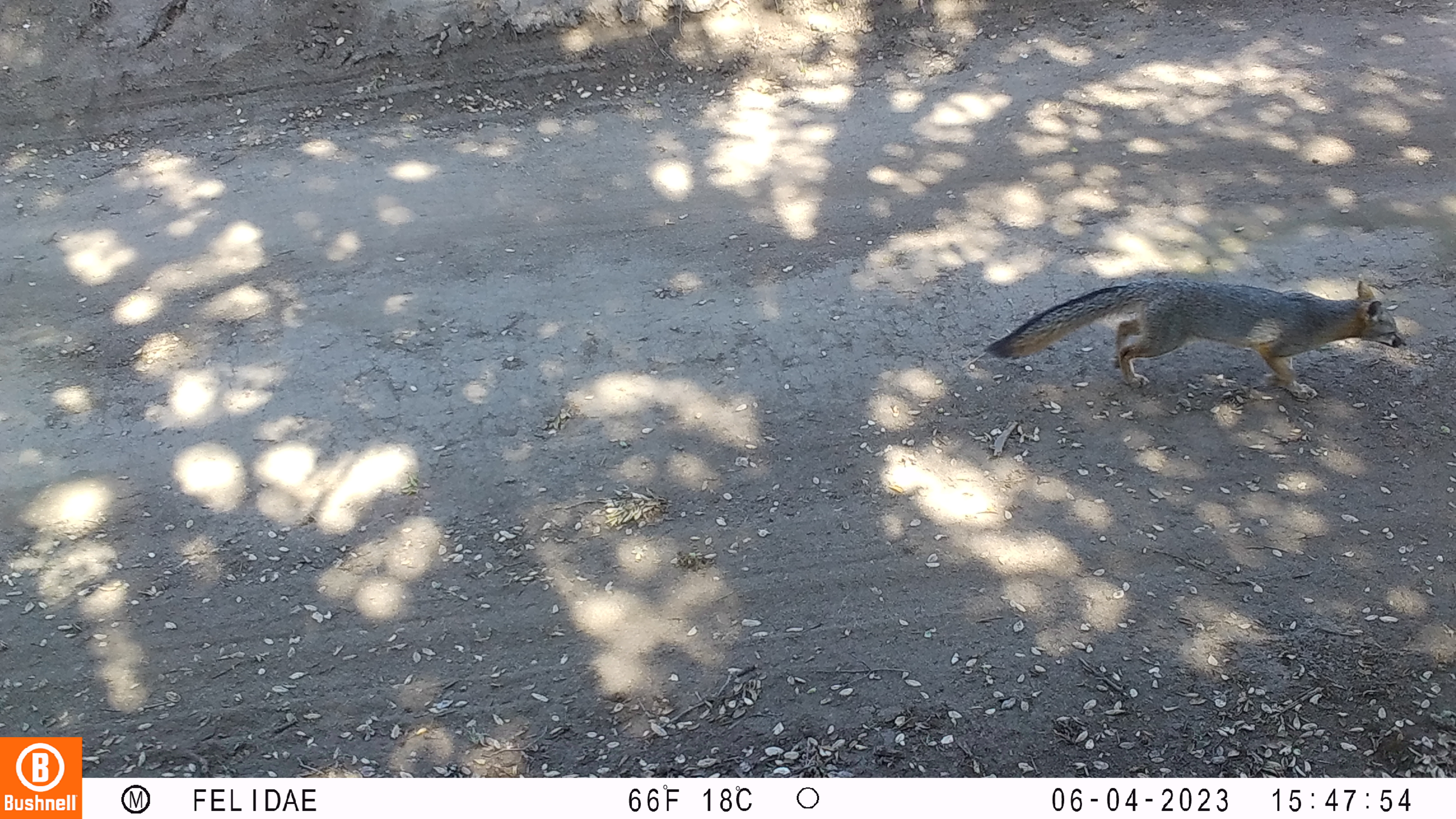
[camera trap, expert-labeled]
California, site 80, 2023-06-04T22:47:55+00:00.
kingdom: Animalia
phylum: Chordata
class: Mammalia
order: Carnivora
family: Canidae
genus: Urocyon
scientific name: Urocyon cinereoargenteus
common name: gray fox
Gray fox (Urocyon cinereoargenteus).